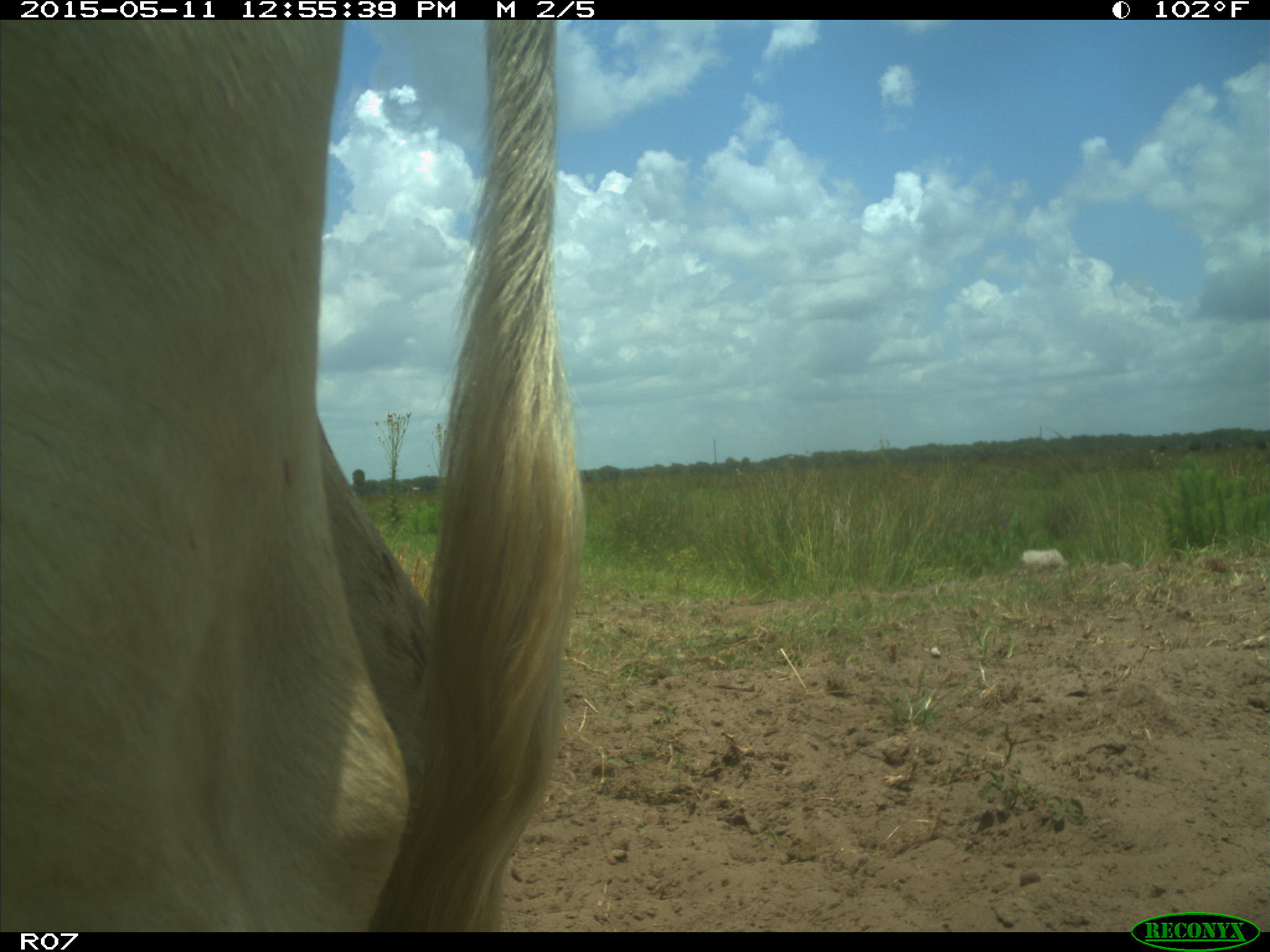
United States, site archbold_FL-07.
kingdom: Animalia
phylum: Chordata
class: Mammalia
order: Artiodactyla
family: Bovidae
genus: Bos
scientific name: Bos taurus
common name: domestic cow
Bos taurus (domestic cow).